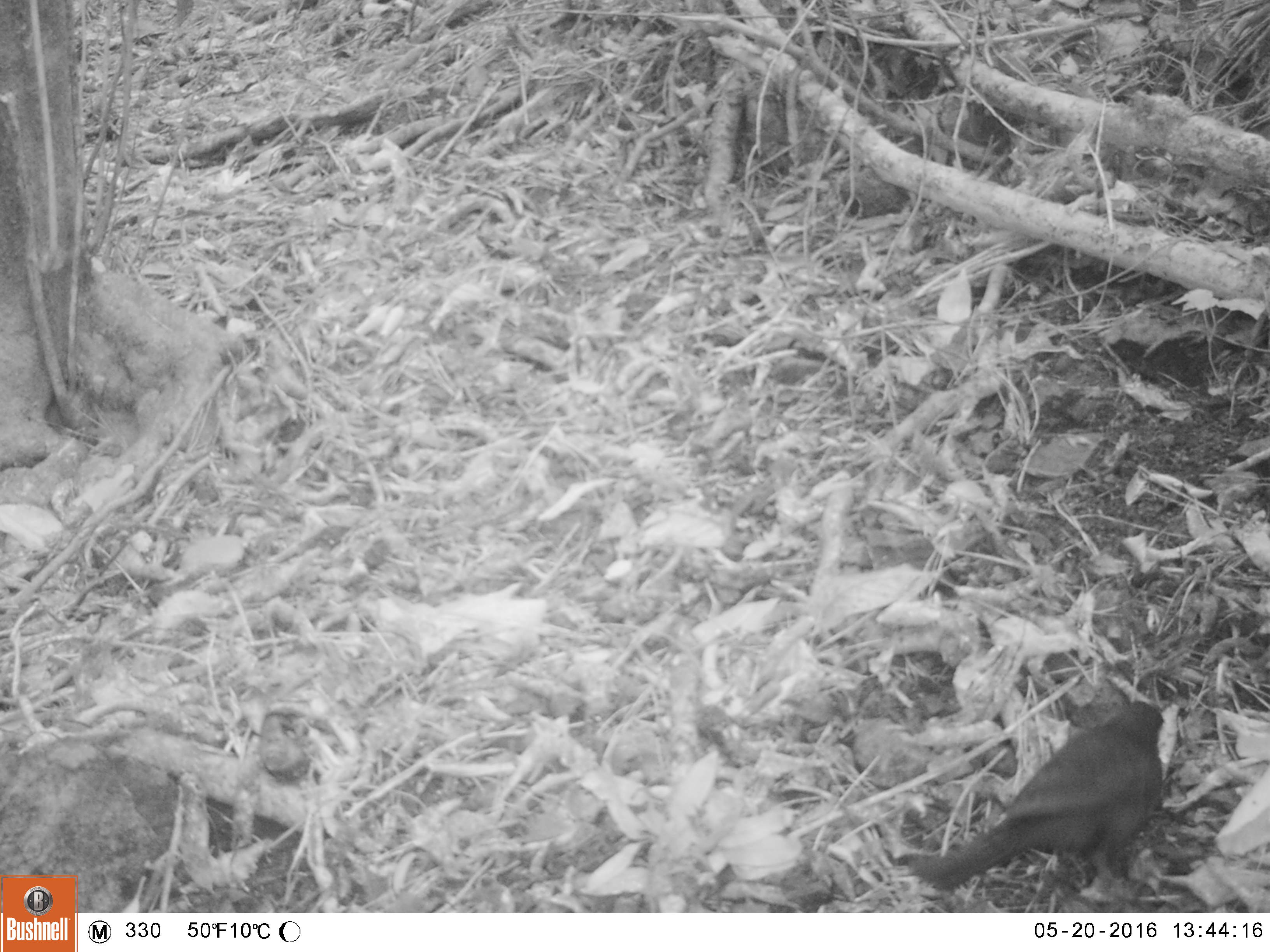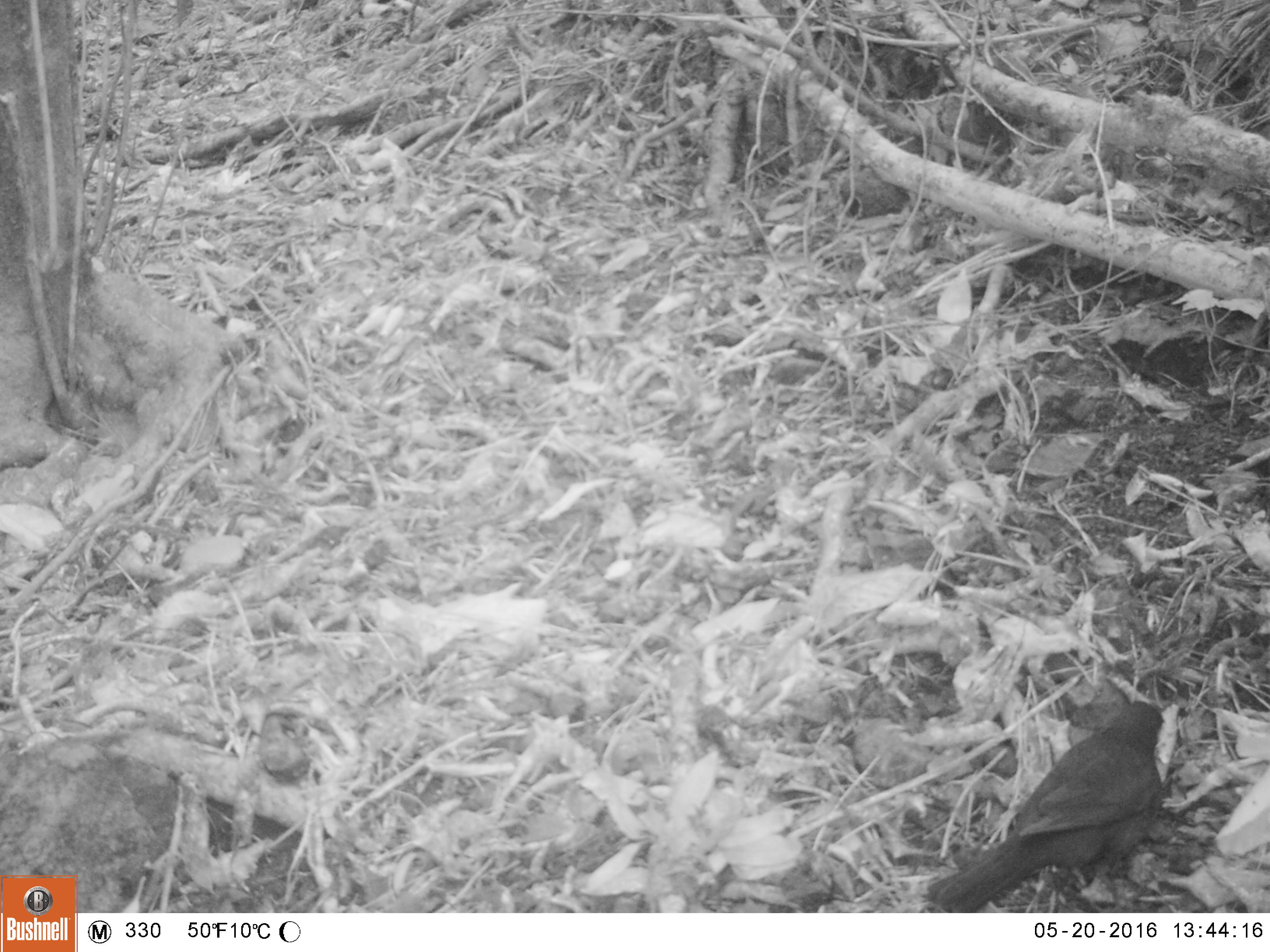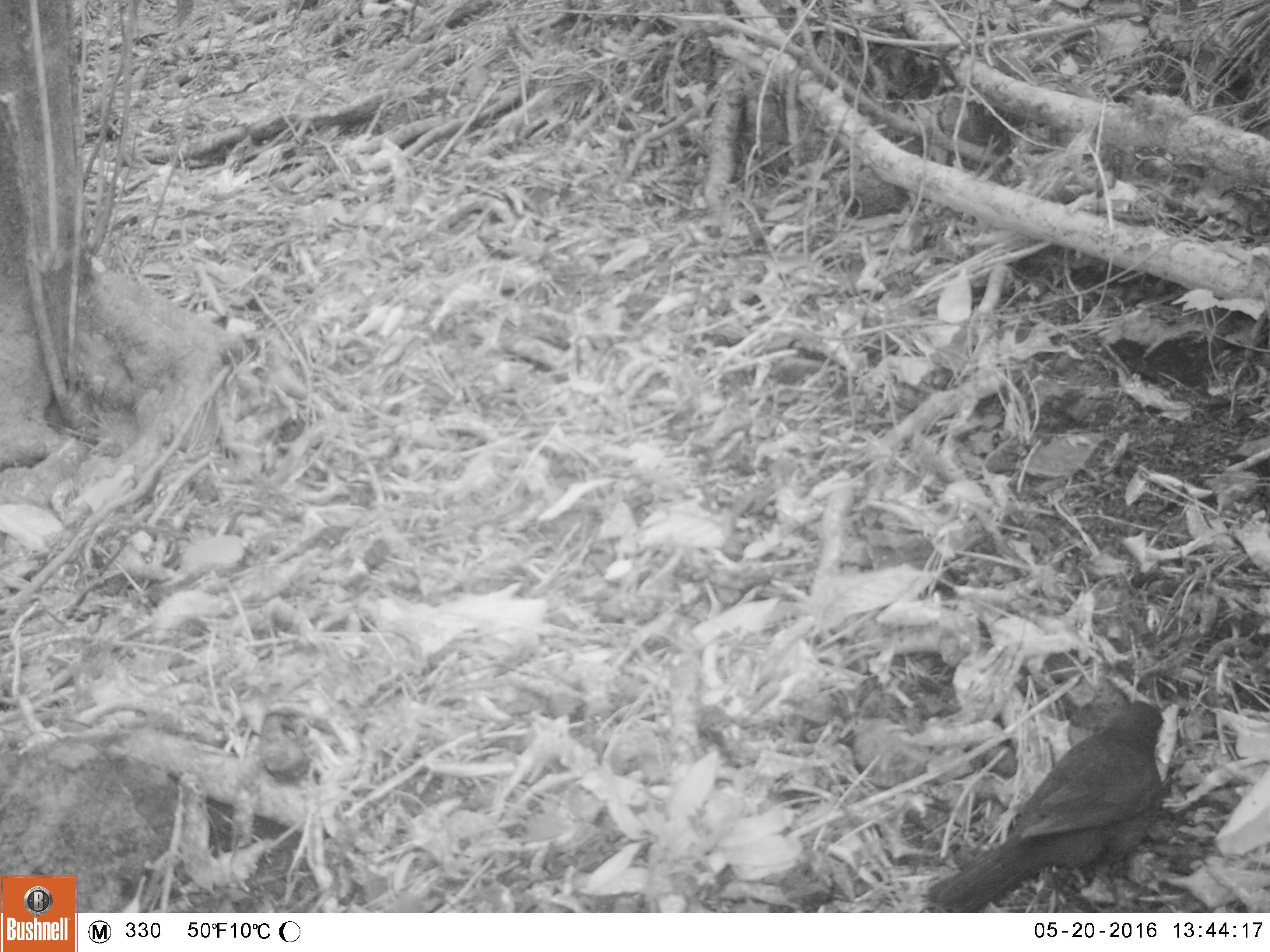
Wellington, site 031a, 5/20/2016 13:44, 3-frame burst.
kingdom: Animalia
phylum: Chordata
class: Aves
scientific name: Aves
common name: bird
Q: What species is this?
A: Bird (Aves).